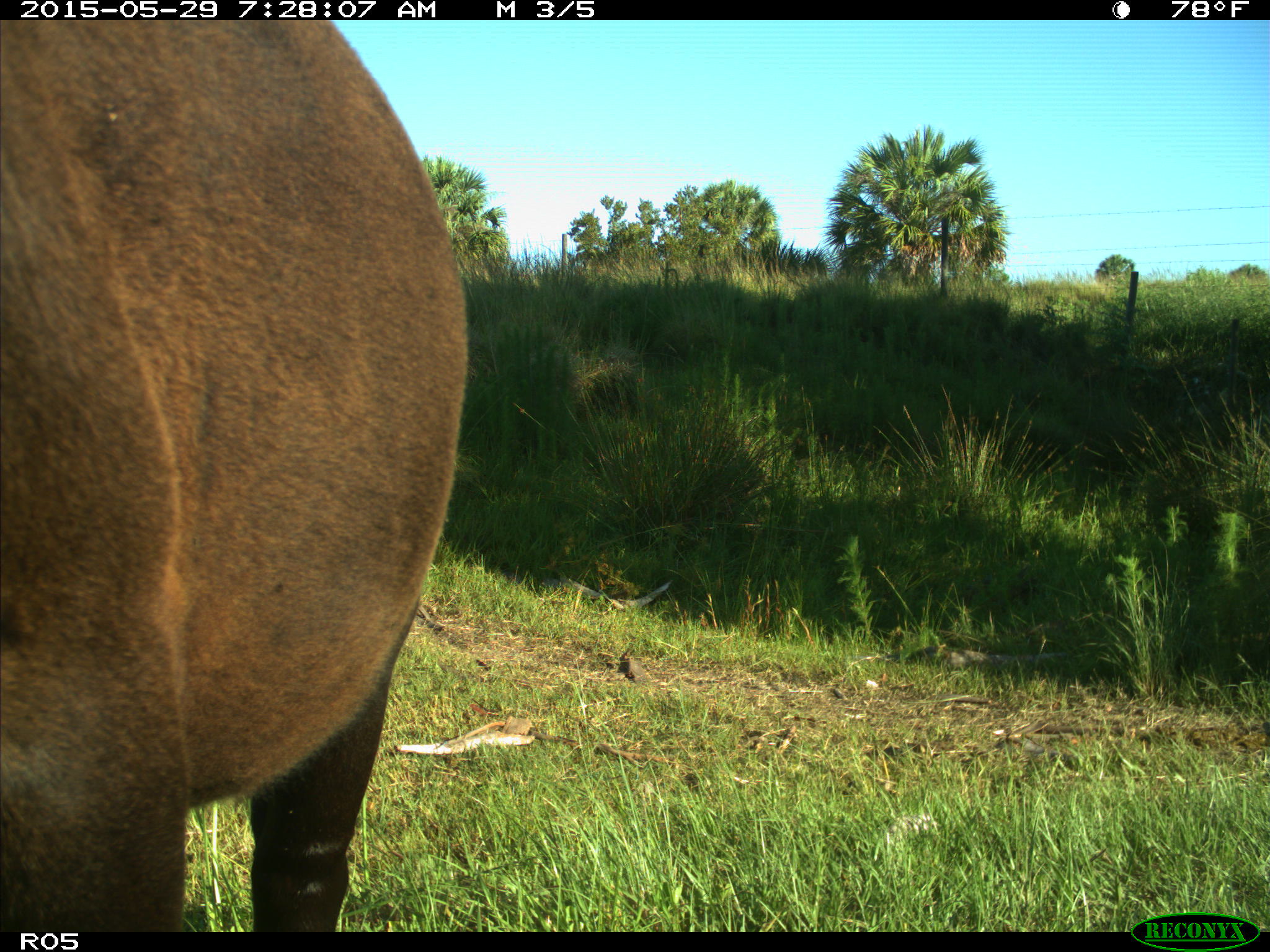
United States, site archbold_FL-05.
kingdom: Animalia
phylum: Chordata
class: Mammalia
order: Artiodactyla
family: Bovidae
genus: Bos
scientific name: Bos taurus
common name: domestic cow